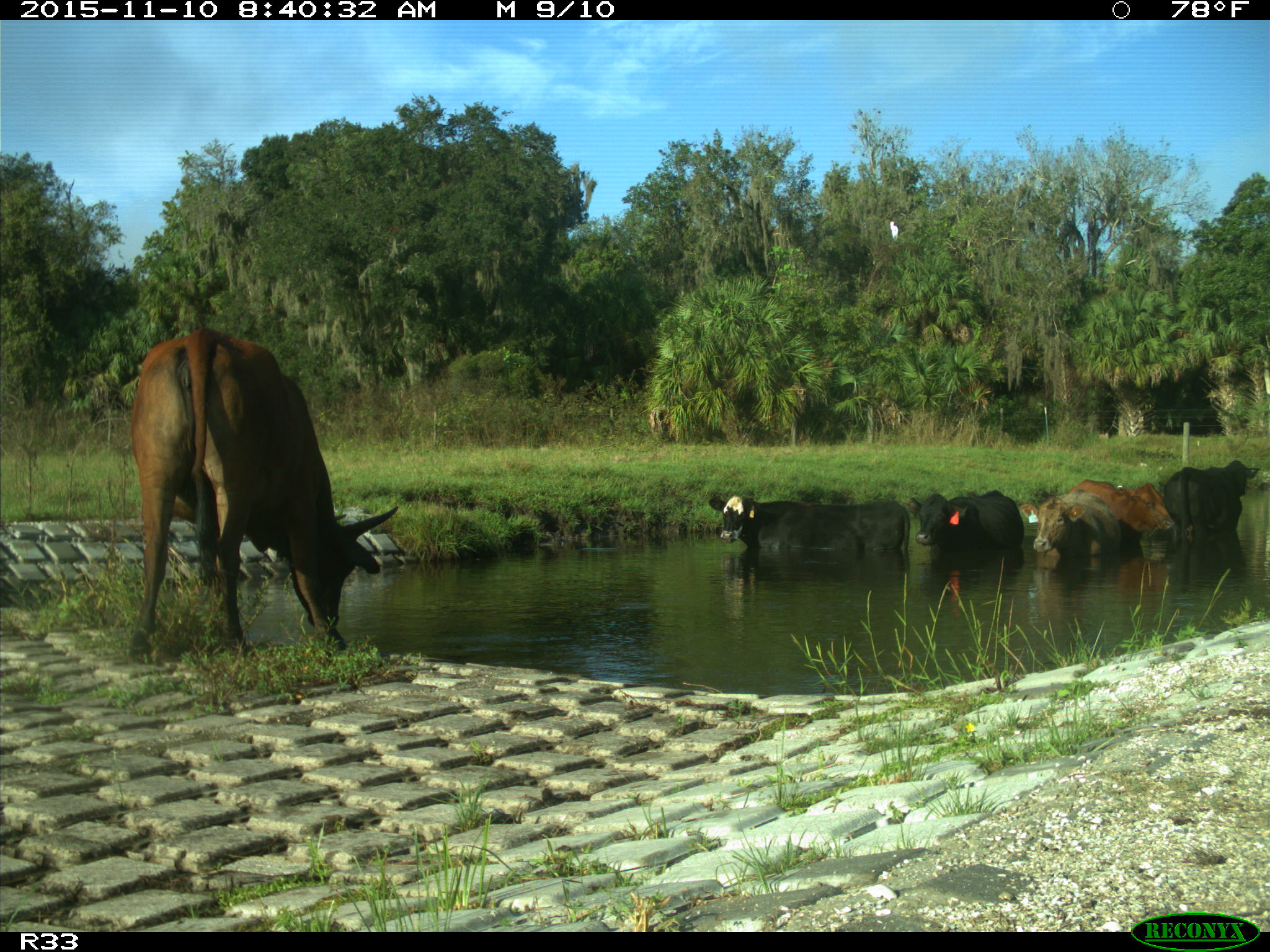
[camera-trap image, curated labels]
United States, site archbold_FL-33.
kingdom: Animalia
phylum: Chordata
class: Mammalia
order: Artiodactyla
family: Bovidae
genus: Bos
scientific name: Bos taurus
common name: domestic cow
Bos taurus (domestic cow).